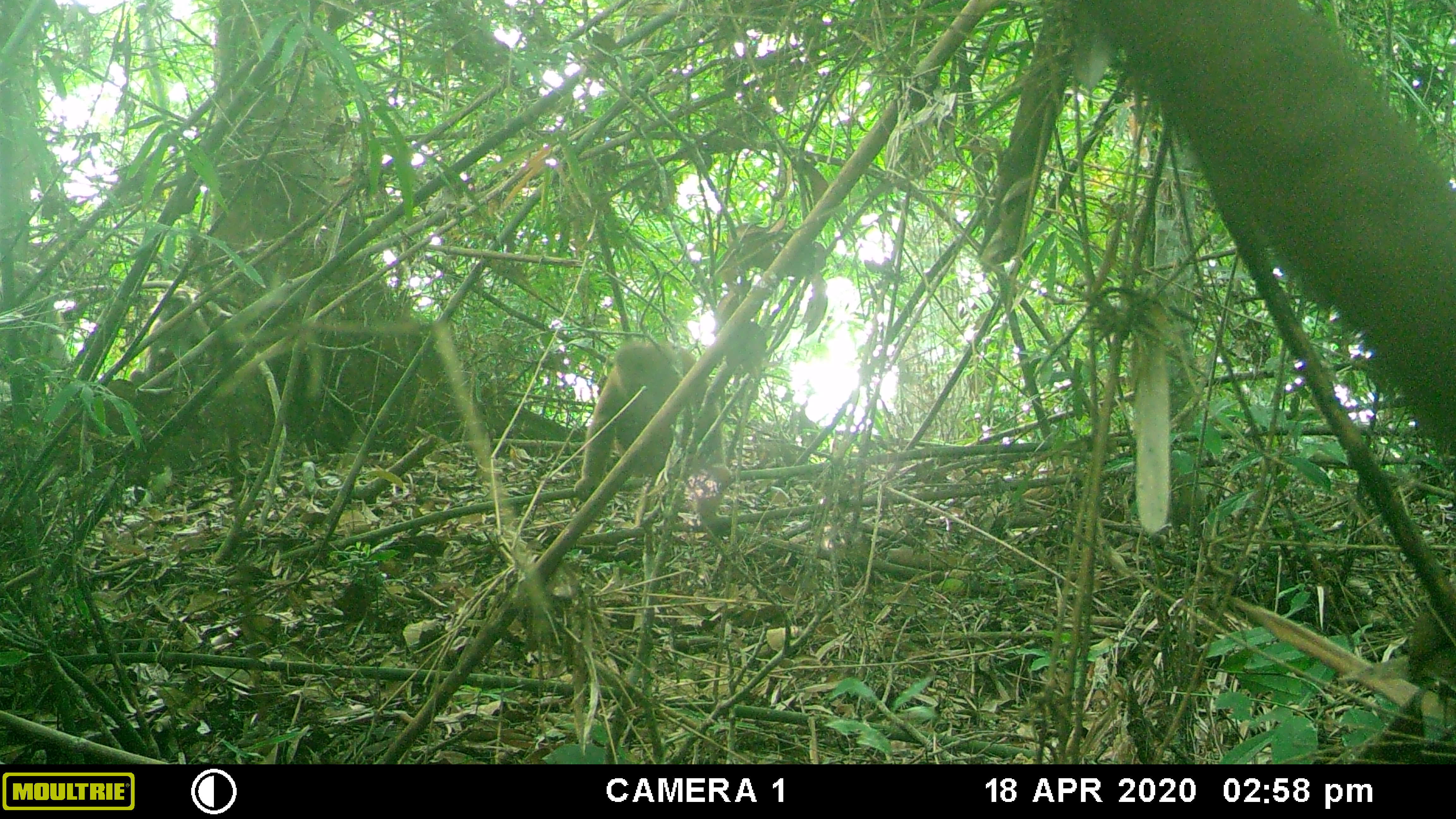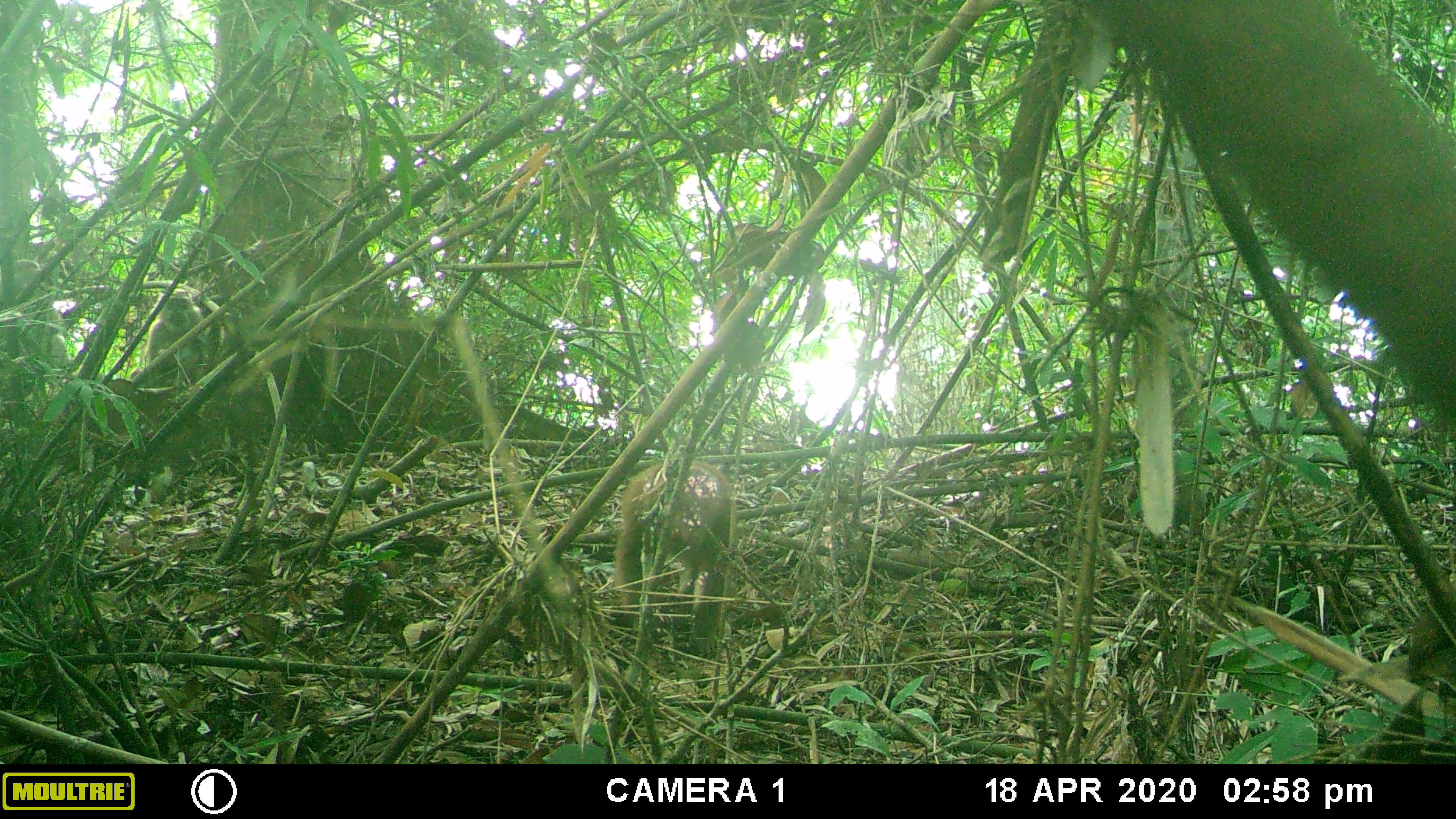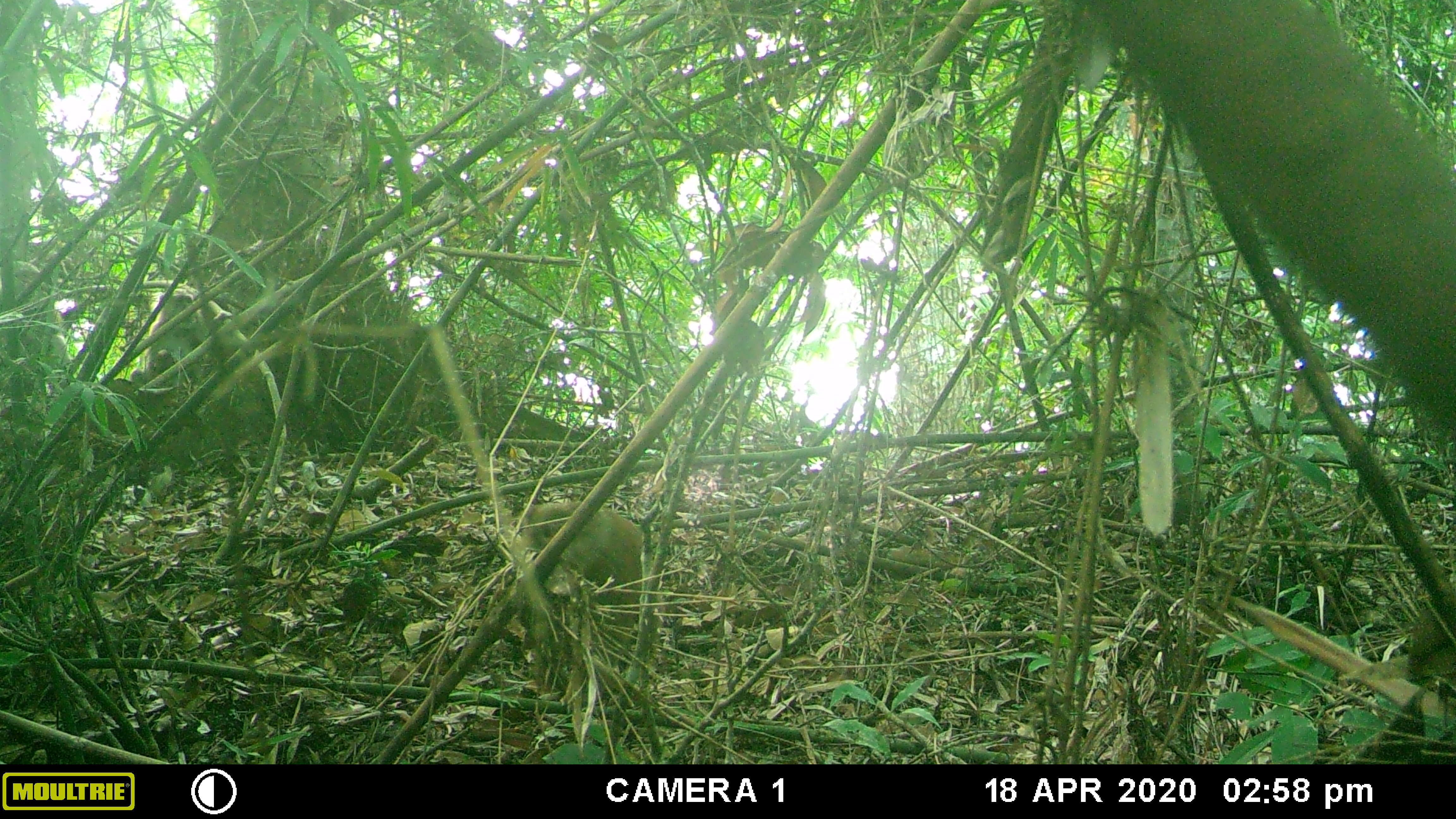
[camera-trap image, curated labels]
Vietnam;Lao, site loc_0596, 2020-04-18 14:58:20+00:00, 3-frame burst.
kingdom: Animalia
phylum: Chordata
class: Mammalia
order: Primates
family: Cercopithecidae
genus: Macaca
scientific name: Macaca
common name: macaques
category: assam or rhesus macaque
Assam or rhesus macaque (macaques) (Macaca). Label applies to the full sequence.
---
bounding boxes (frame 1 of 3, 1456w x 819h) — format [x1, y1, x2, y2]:
assam or rhesus macaque: [573, 340, 734, 526]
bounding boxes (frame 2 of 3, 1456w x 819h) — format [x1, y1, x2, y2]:
assam or rhesus macaque: [612, 457, 738, 652]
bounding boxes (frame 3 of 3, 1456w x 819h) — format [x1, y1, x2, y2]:
assam or rhesus macaque: [519, 500, 643, 664]